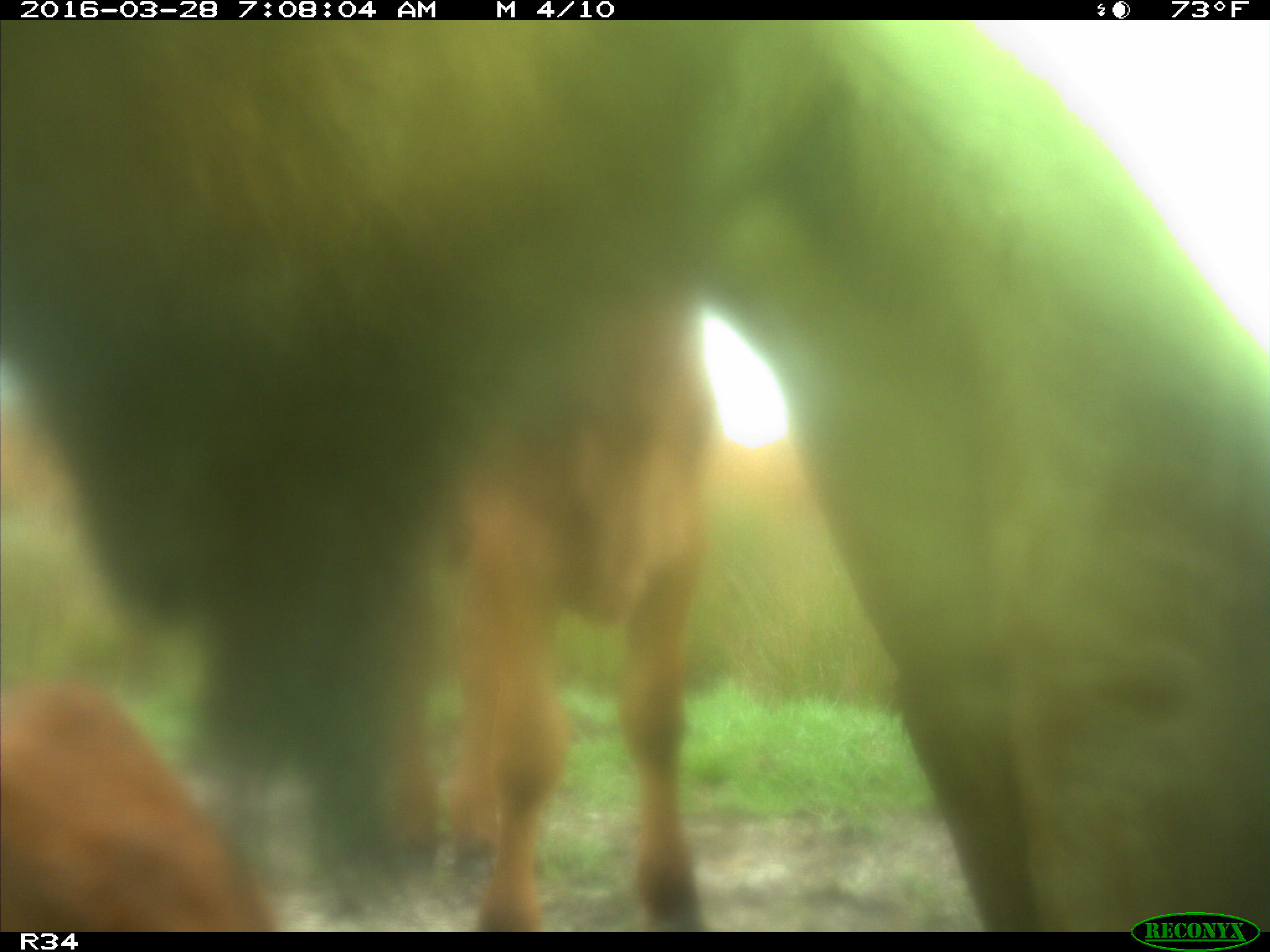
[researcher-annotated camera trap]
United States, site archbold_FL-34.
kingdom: Animalia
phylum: Chordata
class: Mammalia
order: Artiodactyla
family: Bovidae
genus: Bos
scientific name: Bos taurus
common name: domestic cow